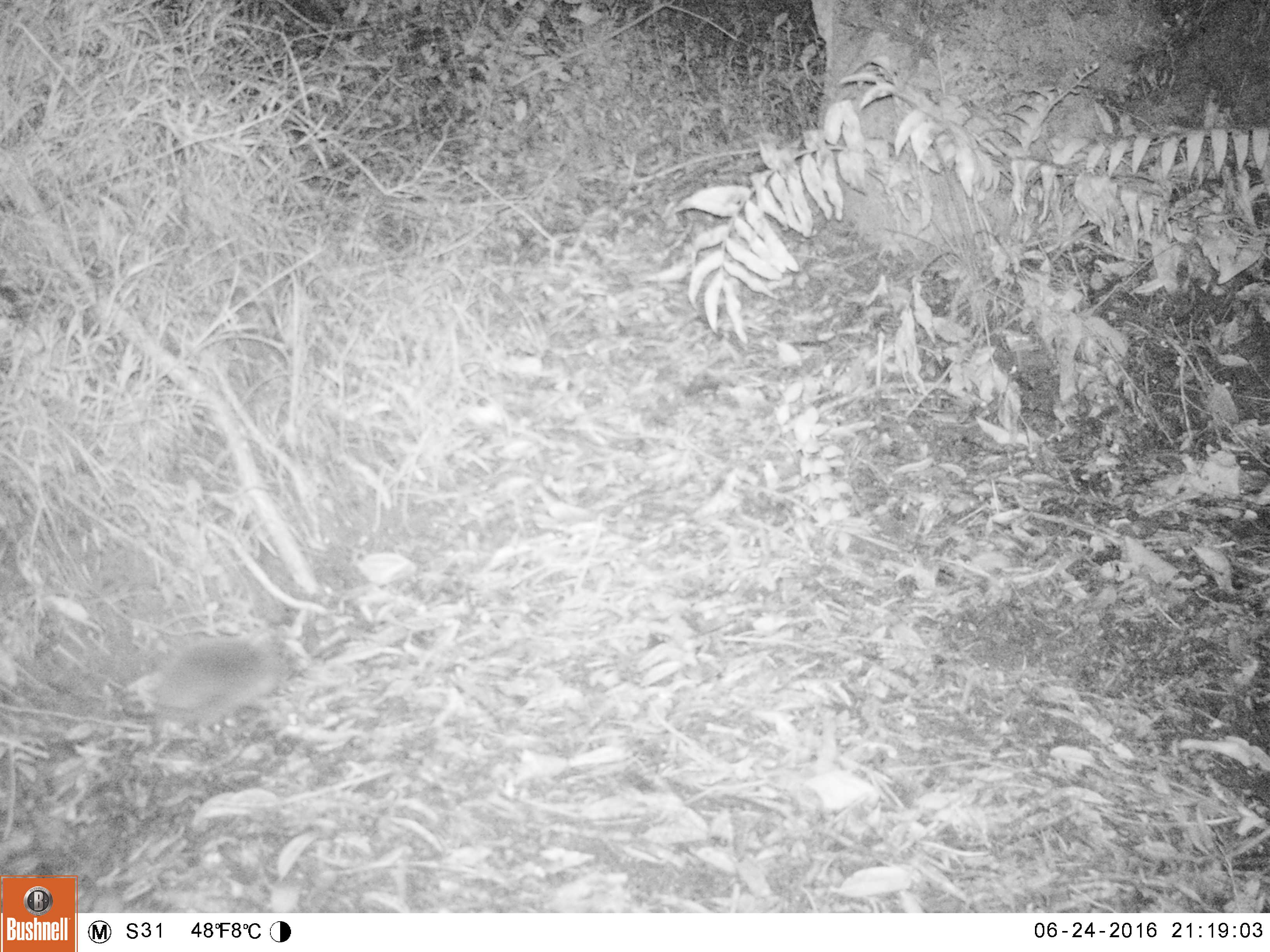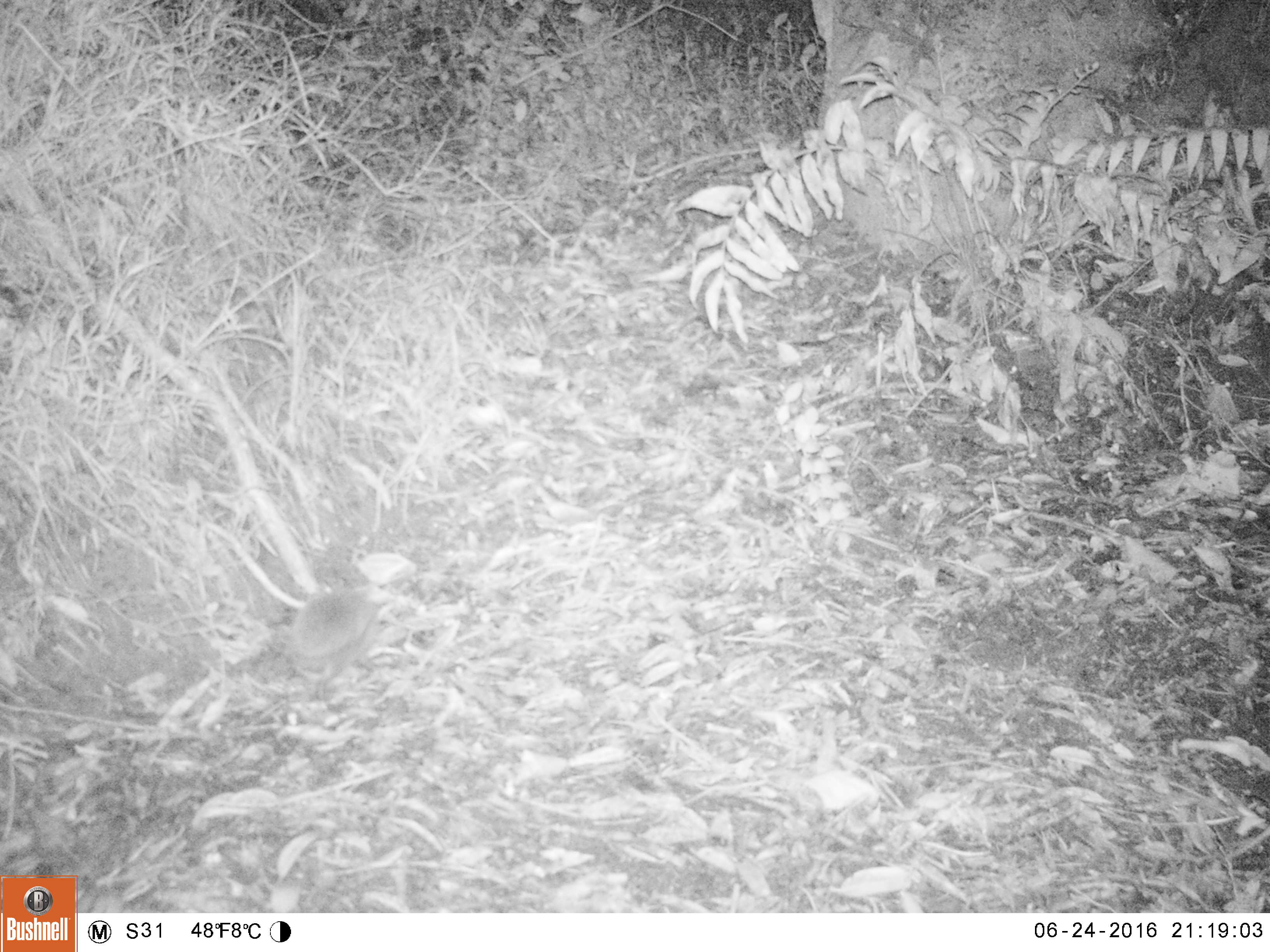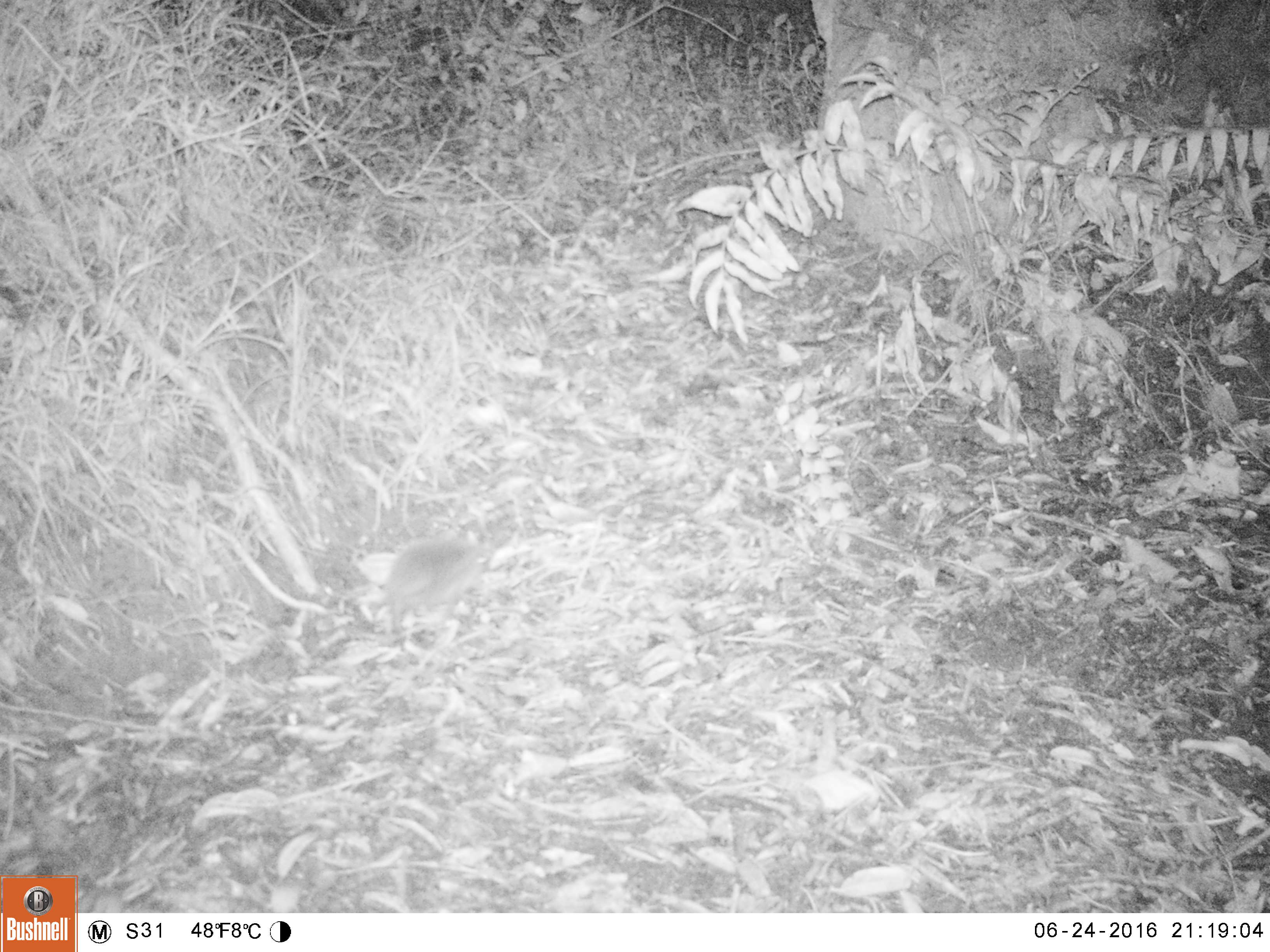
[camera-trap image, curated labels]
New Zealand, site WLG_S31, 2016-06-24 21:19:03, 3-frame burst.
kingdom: Animalia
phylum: Chordata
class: Mammalia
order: Eulipotyphla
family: Erinaceidae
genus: Erinaceus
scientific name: Erinaceus europaeus europaeus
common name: european hedgehog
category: hedgehog